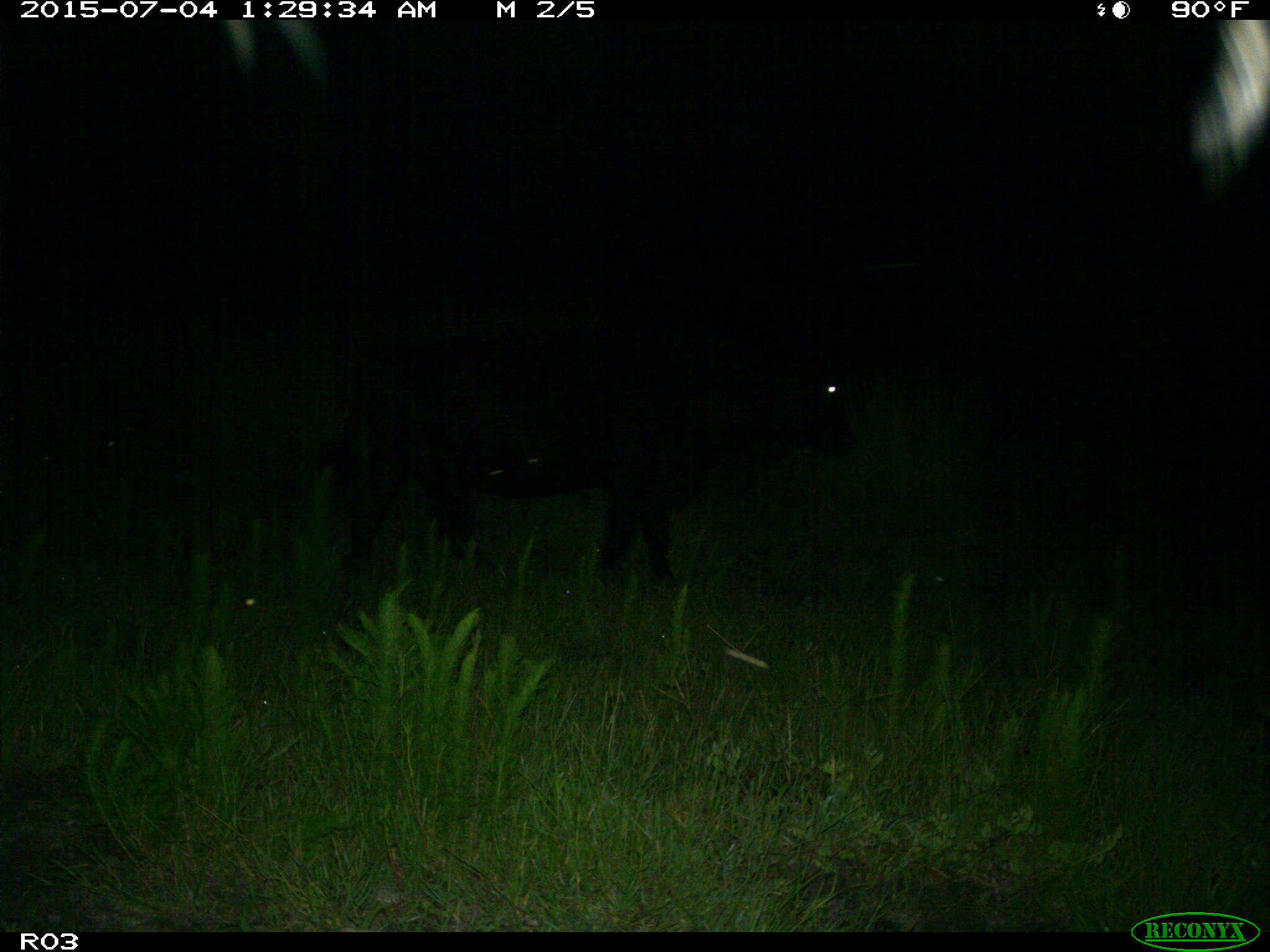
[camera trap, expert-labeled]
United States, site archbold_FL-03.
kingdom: Animalia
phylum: Chordata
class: Mammalia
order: Artiodactyla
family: Bovidae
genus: Bos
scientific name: Bos taurus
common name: domestic cow